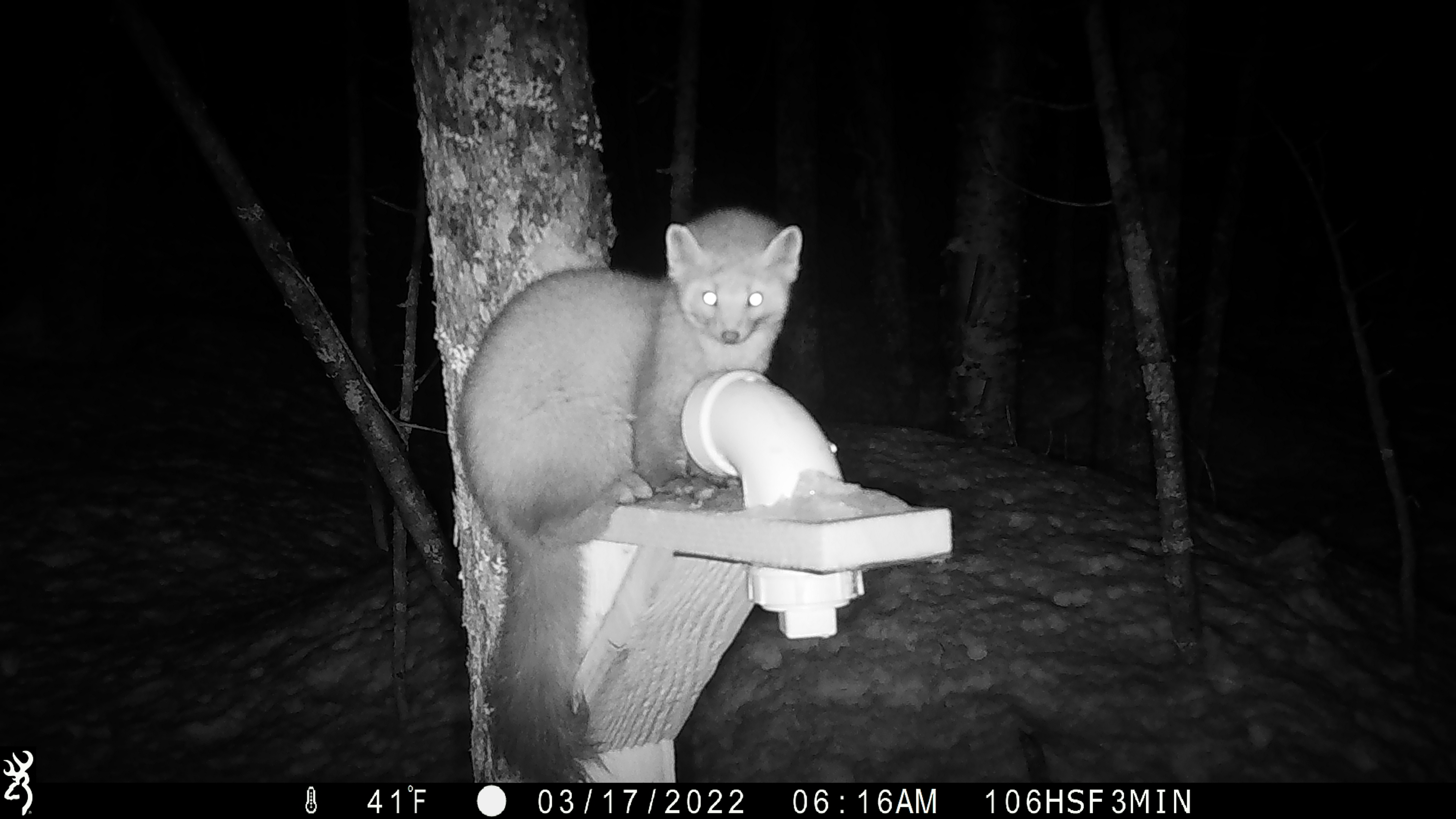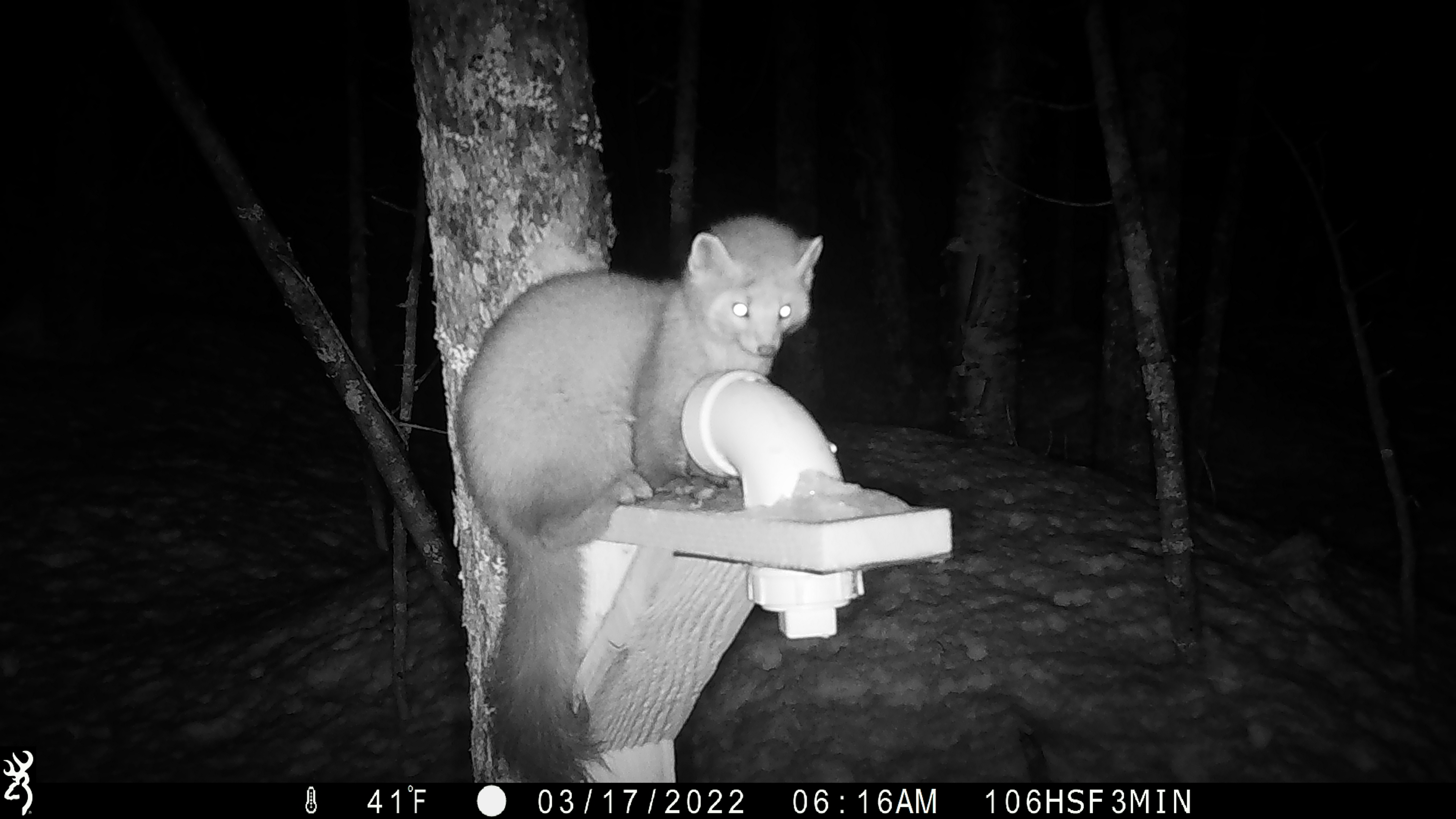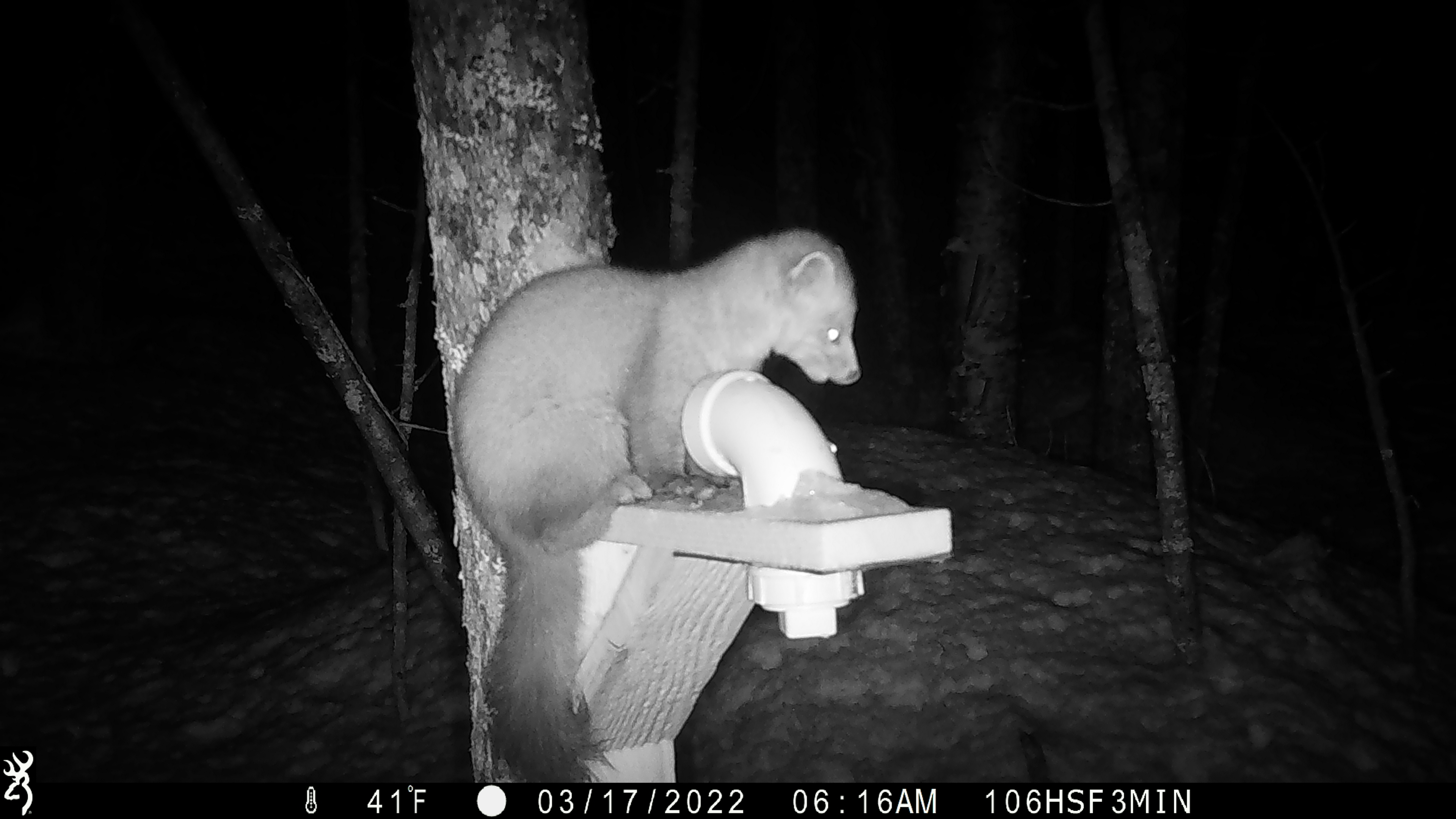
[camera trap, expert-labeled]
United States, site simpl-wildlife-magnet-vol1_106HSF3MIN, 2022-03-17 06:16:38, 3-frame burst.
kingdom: Animalia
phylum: Chordata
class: Mammalia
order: Carnivora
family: Mustelidae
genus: Martes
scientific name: Martes americana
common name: american marten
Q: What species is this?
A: American marten (Martes americana).